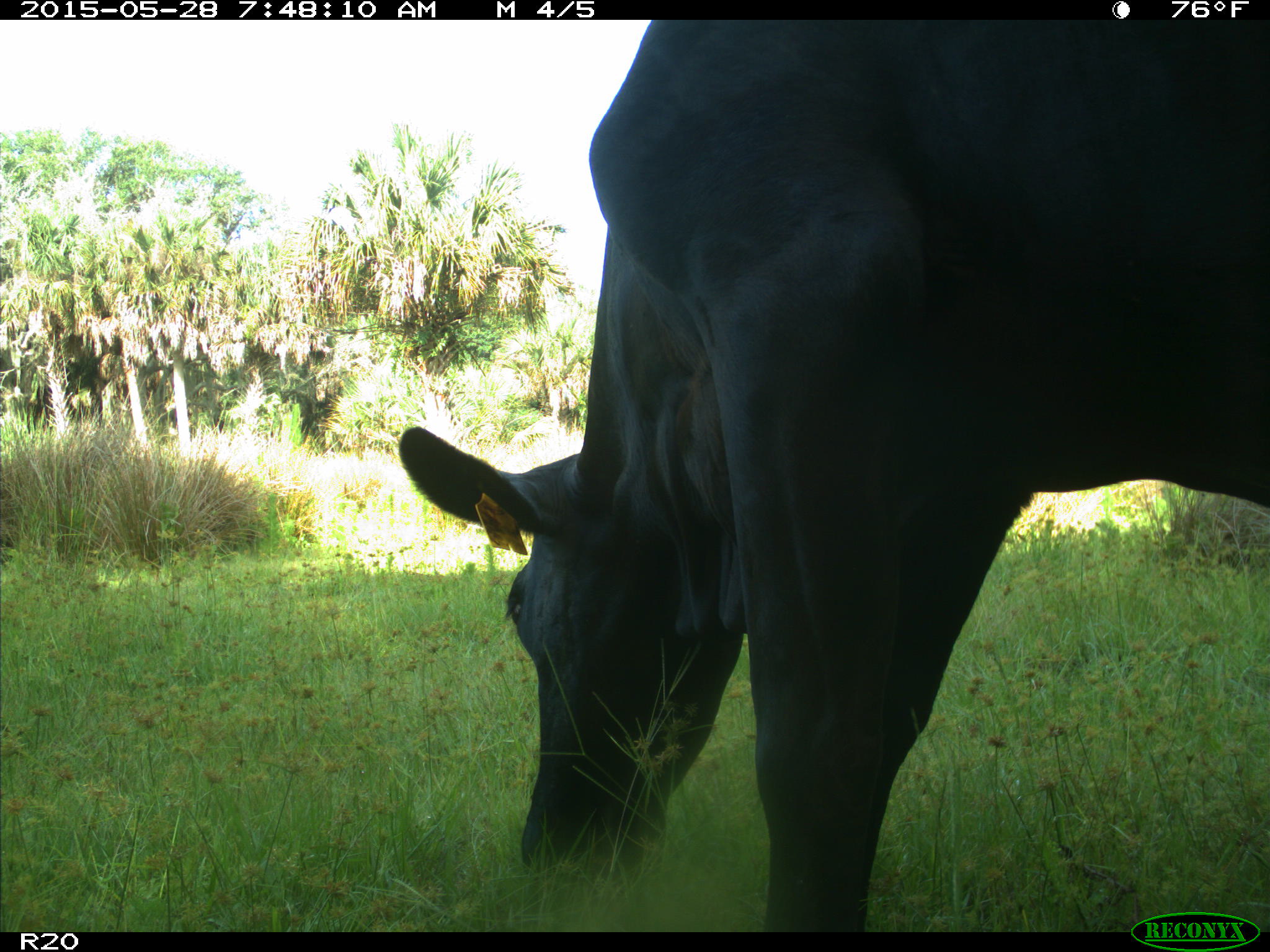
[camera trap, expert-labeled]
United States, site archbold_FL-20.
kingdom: Animalia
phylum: Chordata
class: Mammalia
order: Artiodactyla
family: Bovidae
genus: Bos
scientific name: Bos taurus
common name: domestic cow